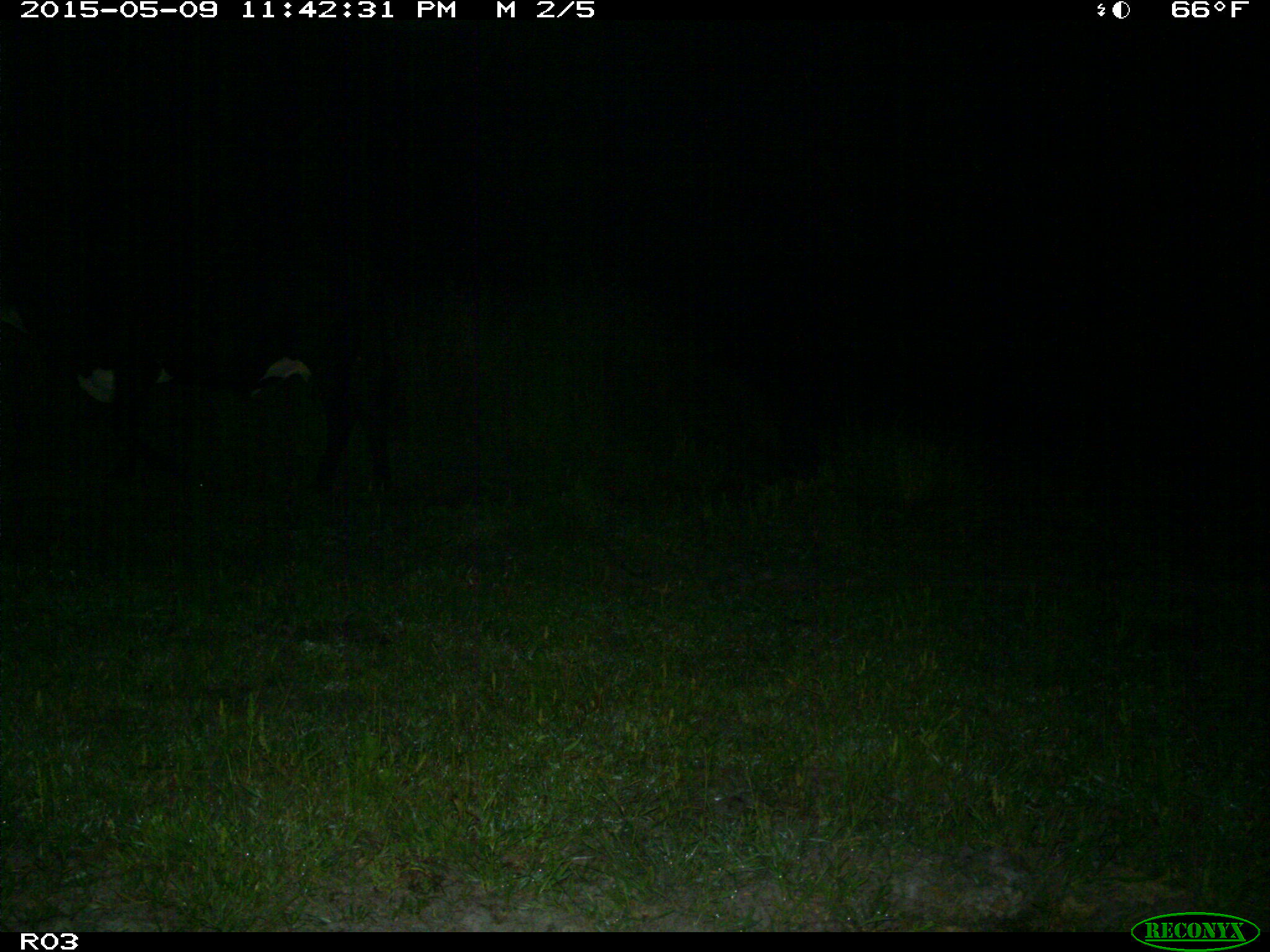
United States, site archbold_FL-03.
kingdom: Animalia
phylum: Chordata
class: Mammalia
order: Artiodactyla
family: Bovidae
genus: Bos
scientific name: Bos taurus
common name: domestic cow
Bos taurus (domestic cow).